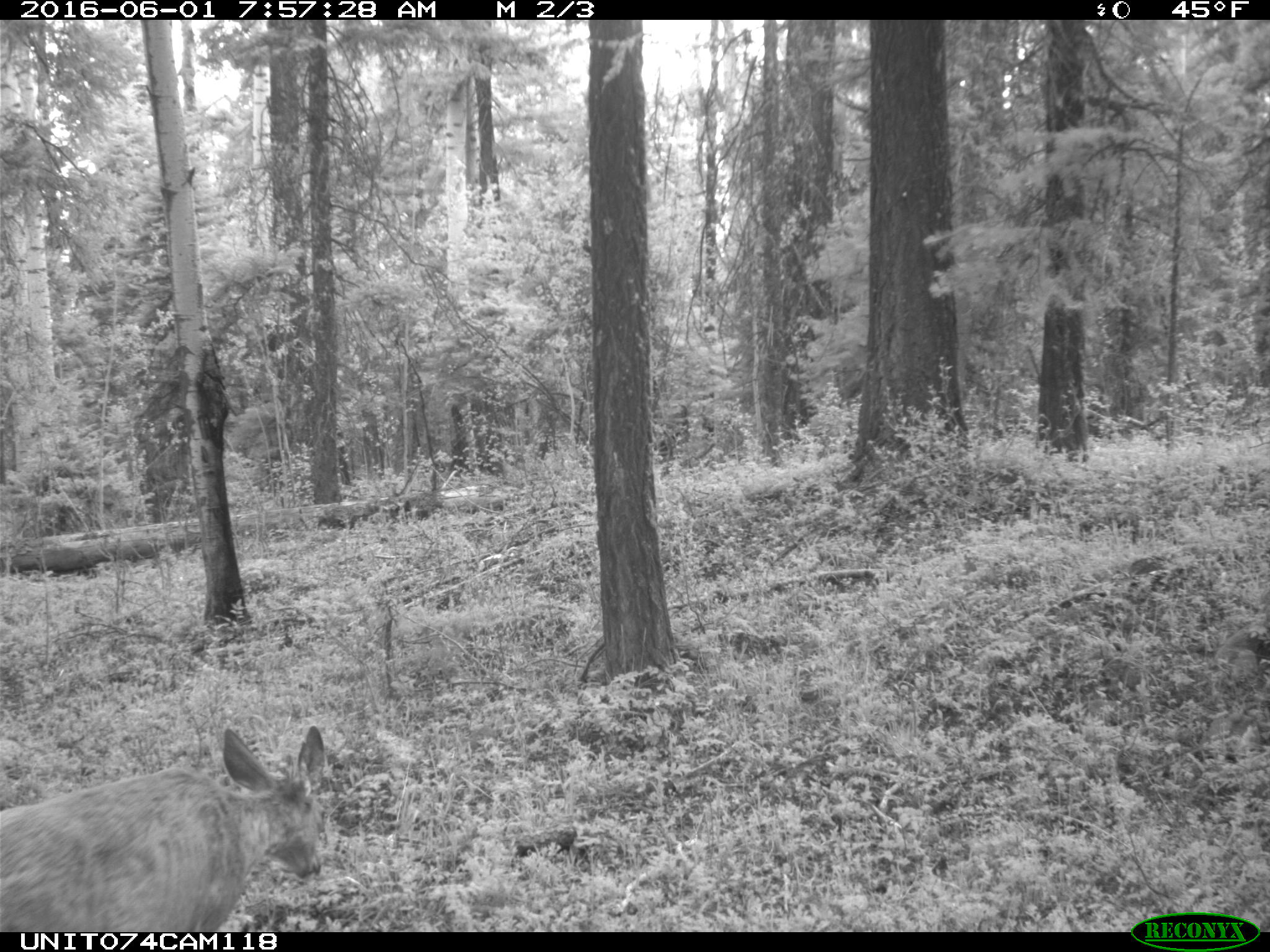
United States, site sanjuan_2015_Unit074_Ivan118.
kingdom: Animalia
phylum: Chordata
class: Mammalia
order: Artiodactyla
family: Cervidae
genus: Odocoileus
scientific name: Odocoileus hemionus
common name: mule deer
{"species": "Odocoileus hemionus (mule deer)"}